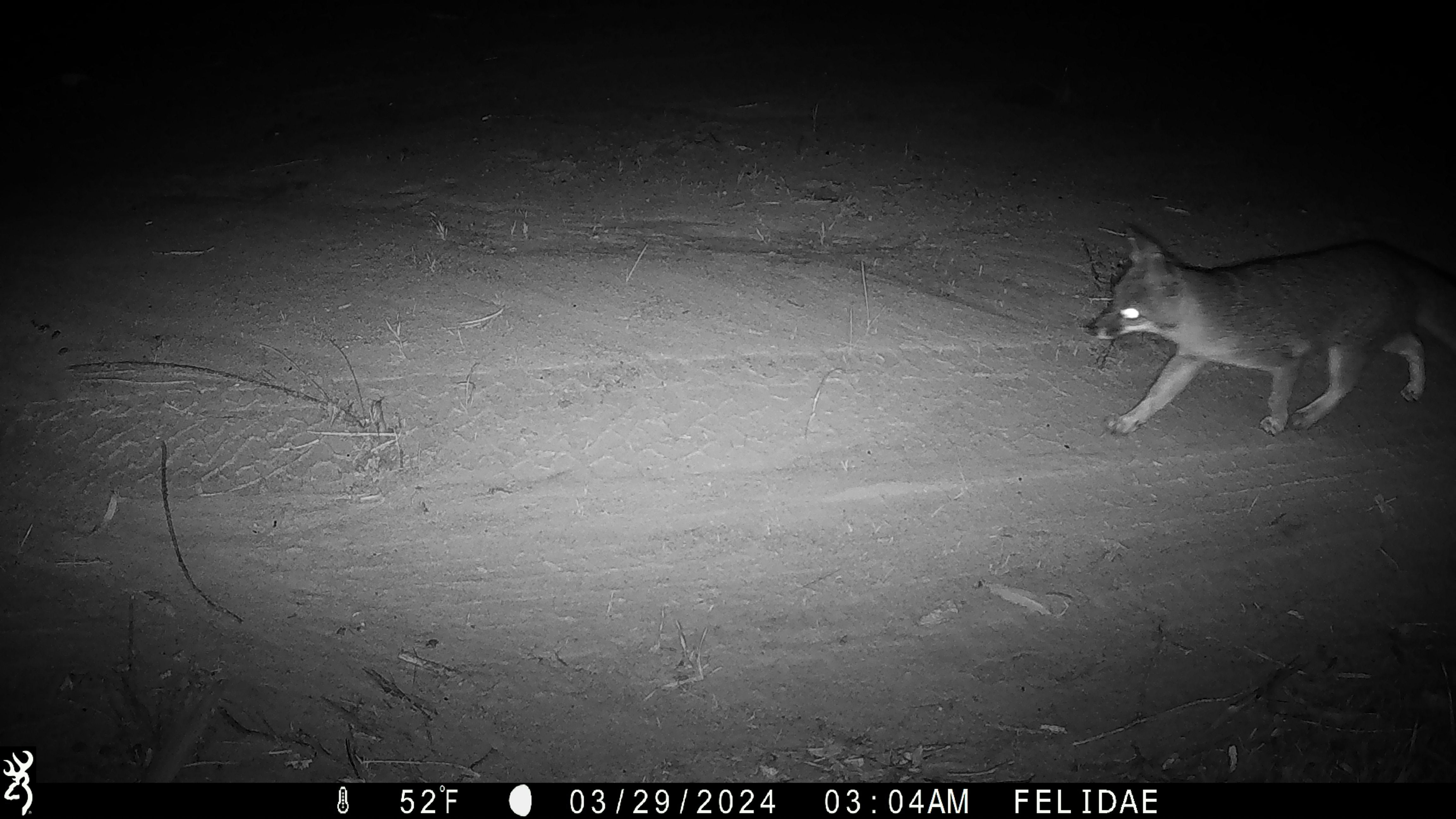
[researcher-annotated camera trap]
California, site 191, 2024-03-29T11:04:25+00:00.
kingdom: Animalia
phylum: Chordata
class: Mammalia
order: Carnivora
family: Canidae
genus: Urocyon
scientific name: Urocyon cinereoargenteus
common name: gray fox